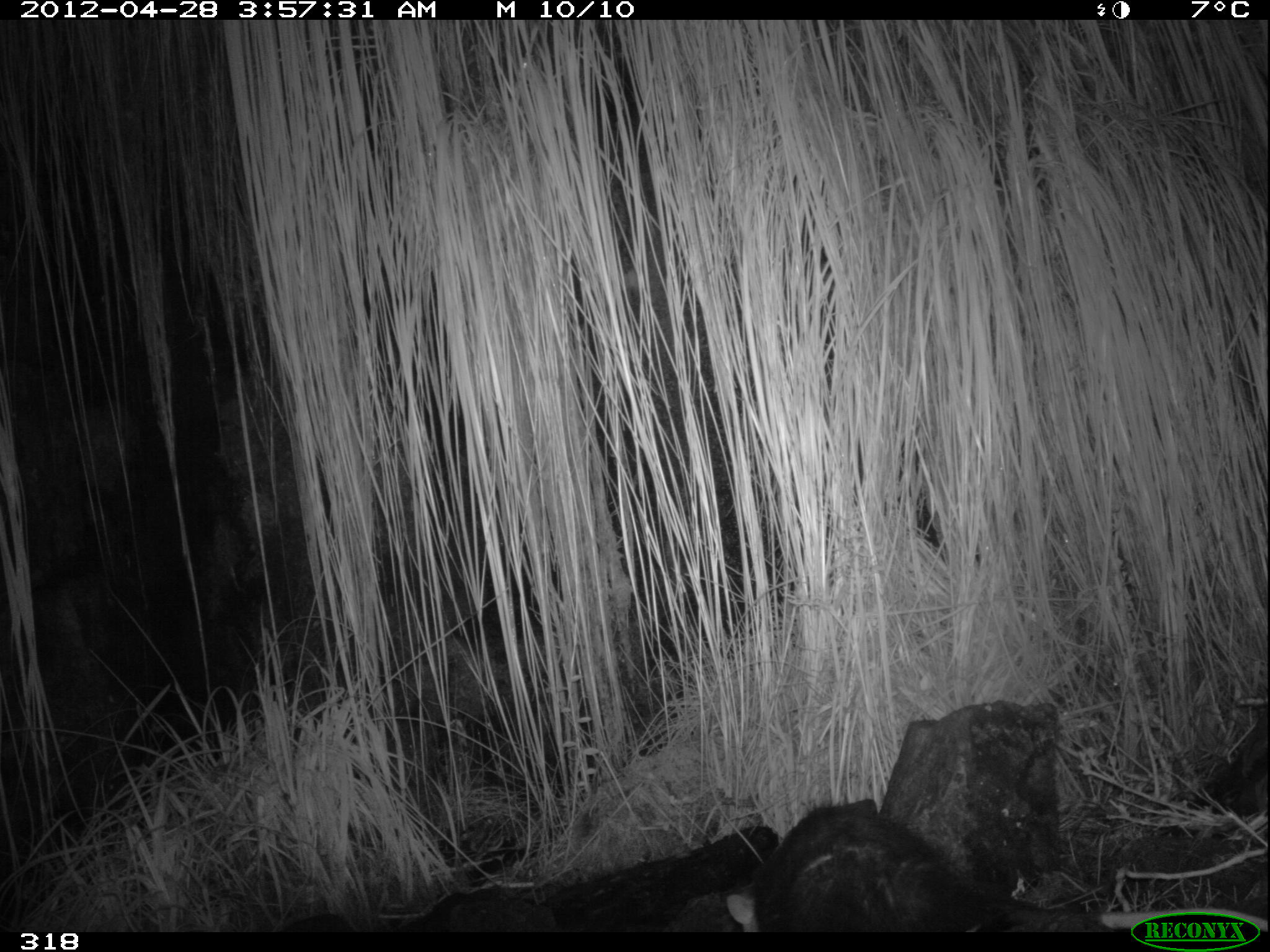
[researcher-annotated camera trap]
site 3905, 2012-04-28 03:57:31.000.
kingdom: Animalia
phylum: Chordata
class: Mammalia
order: Didelphimorphia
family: Didelphidae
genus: Didelphis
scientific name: Didelphis pernigra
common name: andean white-eared opossum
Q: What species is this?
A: Didelphis pernigra (andean white-eared opossum).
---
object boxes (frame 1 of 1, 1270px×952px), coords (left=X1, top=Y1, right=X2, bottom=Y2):
didelphis pernigra: (left=751, top=797, right=1266, bottom=931)